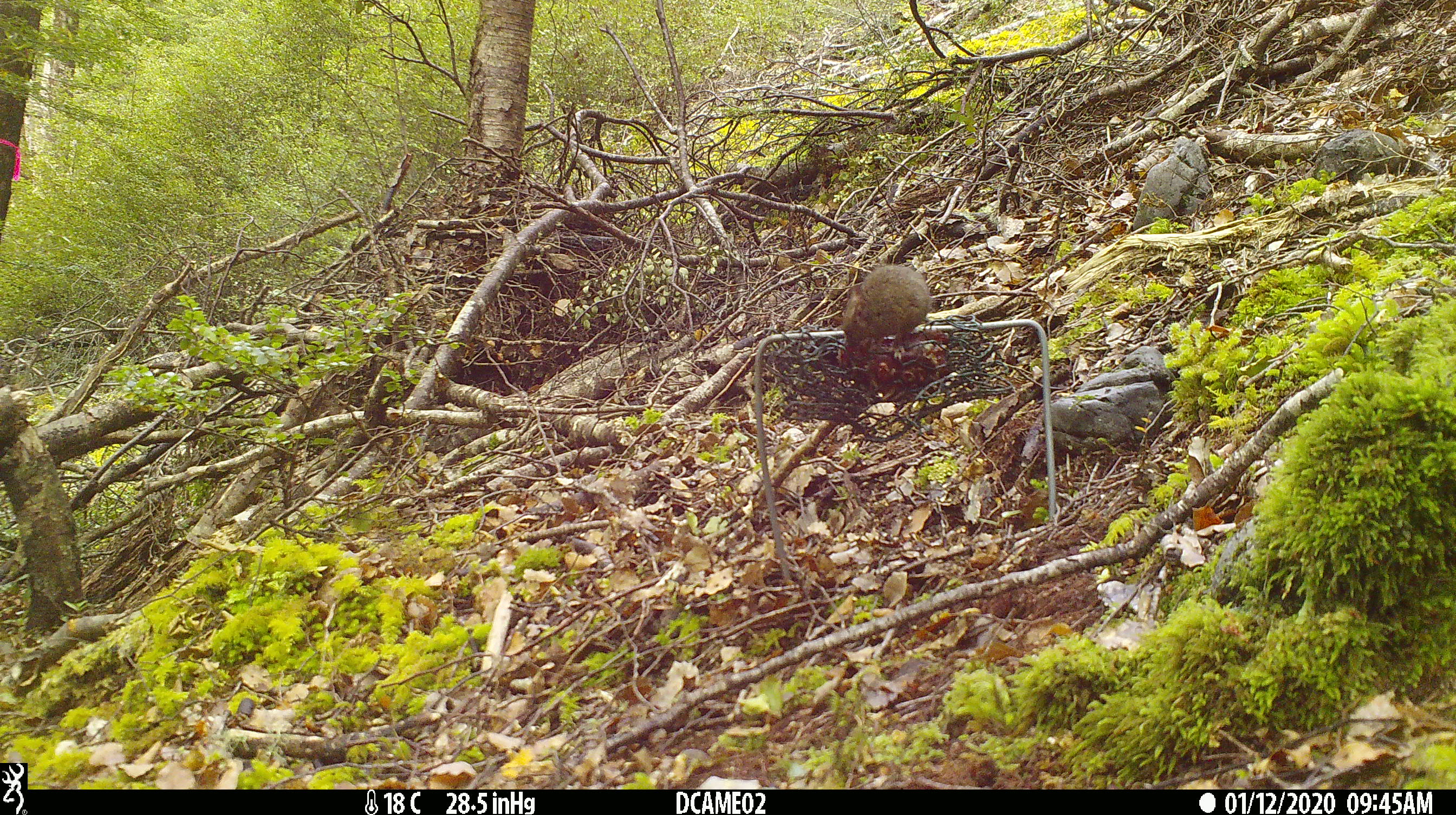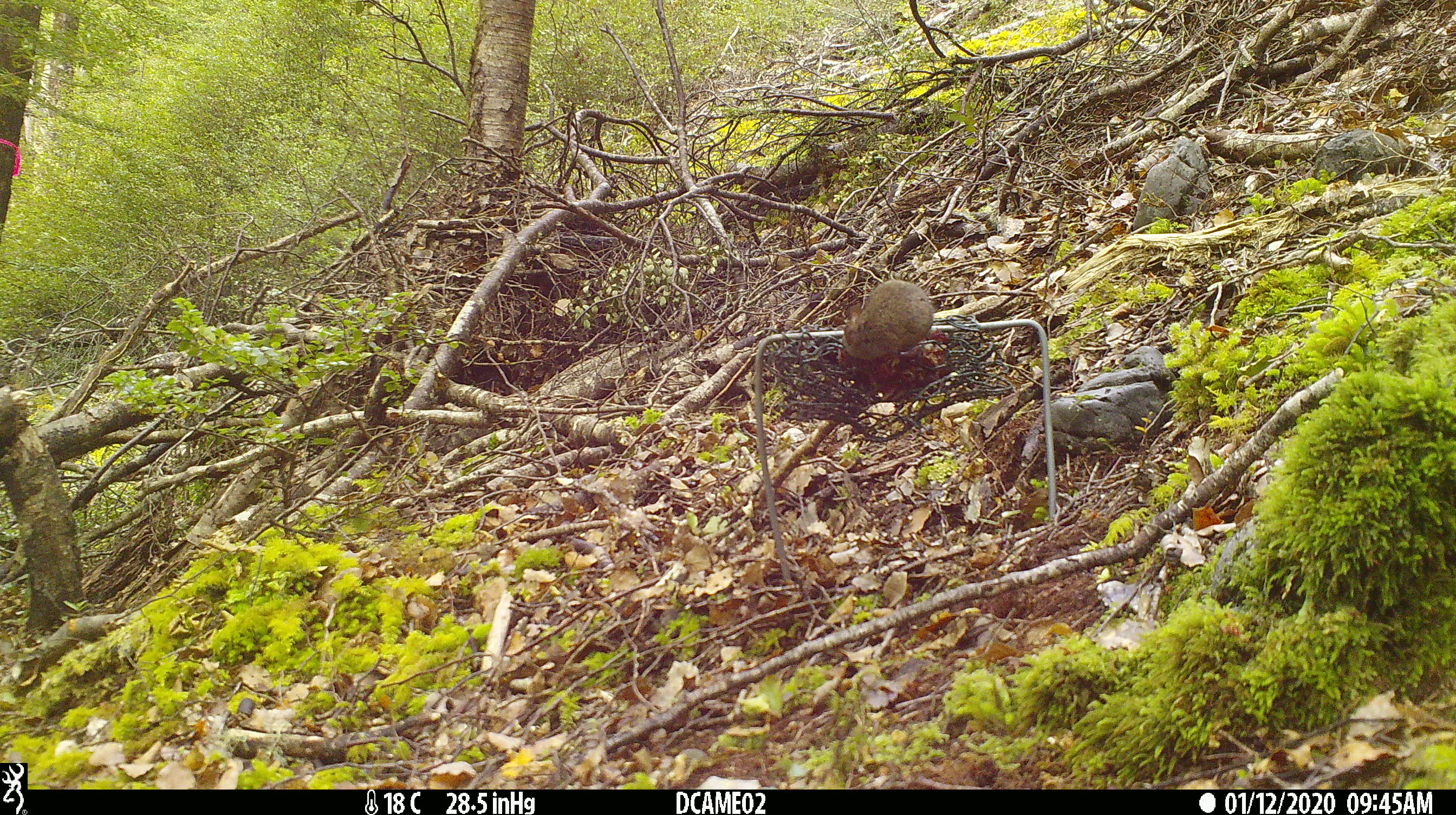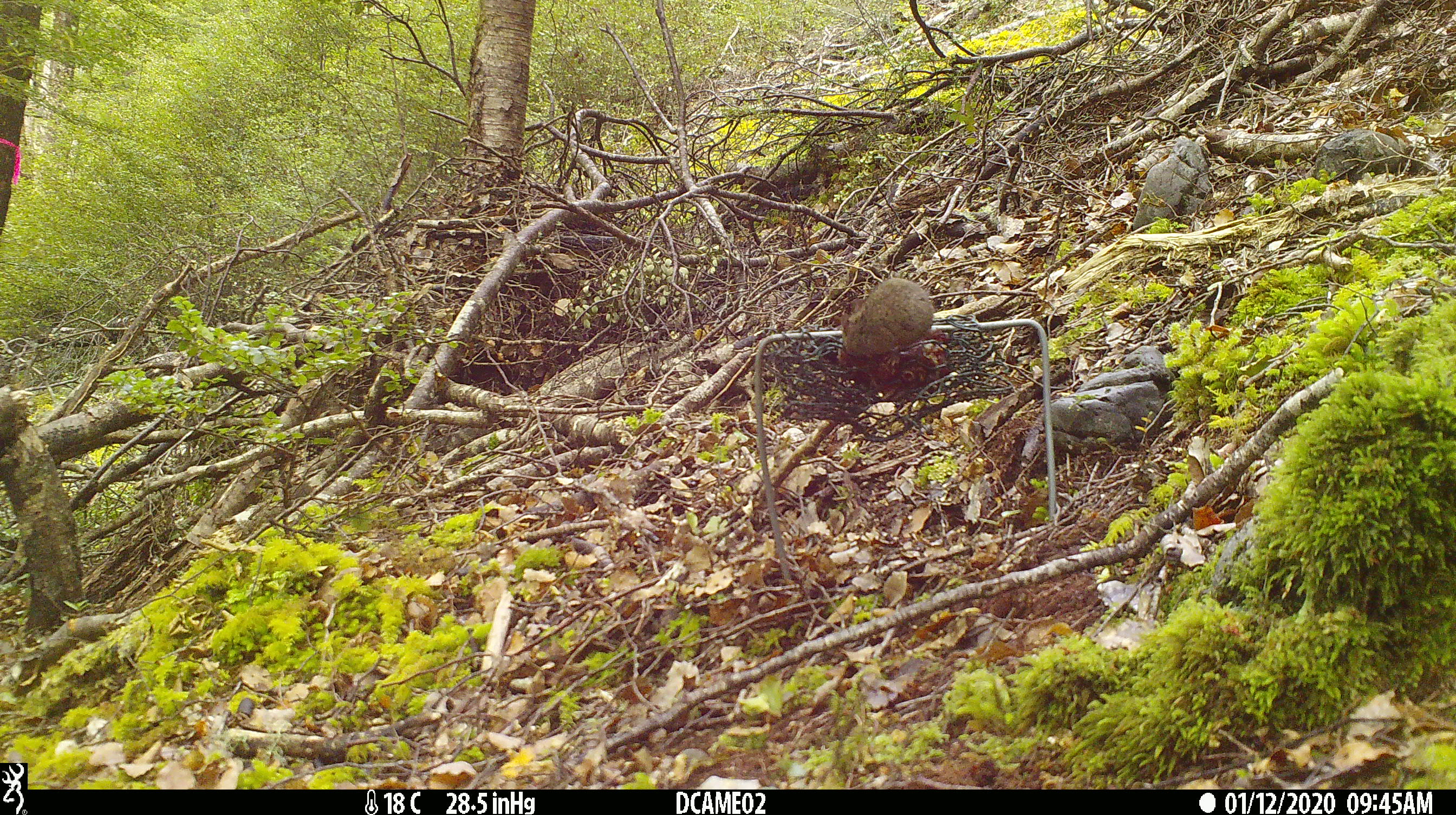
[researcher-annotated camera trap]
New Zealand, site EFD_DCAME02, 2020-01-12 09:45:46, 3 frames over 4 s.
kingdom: Animalia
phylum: Chordata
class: Mammalia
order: Rodentia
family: Muridae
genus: Mus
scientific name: Mus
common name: mouse